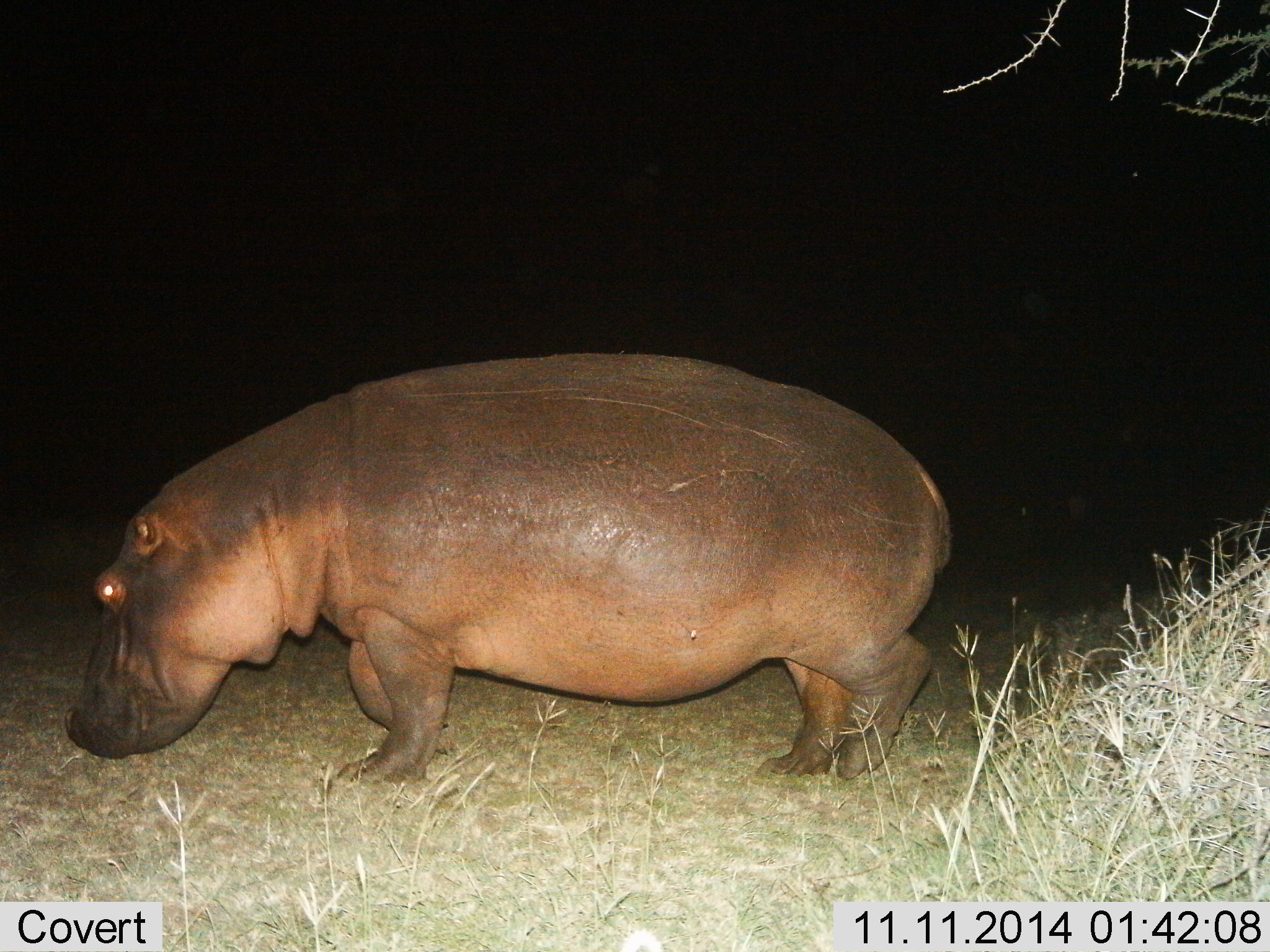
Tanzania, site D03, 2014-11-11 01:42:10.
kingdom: Animalia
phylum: Chordata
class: Mammalia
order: Artiodactyla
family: Hippopotamidae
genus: Hippopotamus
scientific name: Hippopotamus amphibius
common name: hippopotamus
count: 1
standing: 30%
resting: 0%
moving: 60%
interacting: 0%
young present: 0%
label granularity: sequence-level